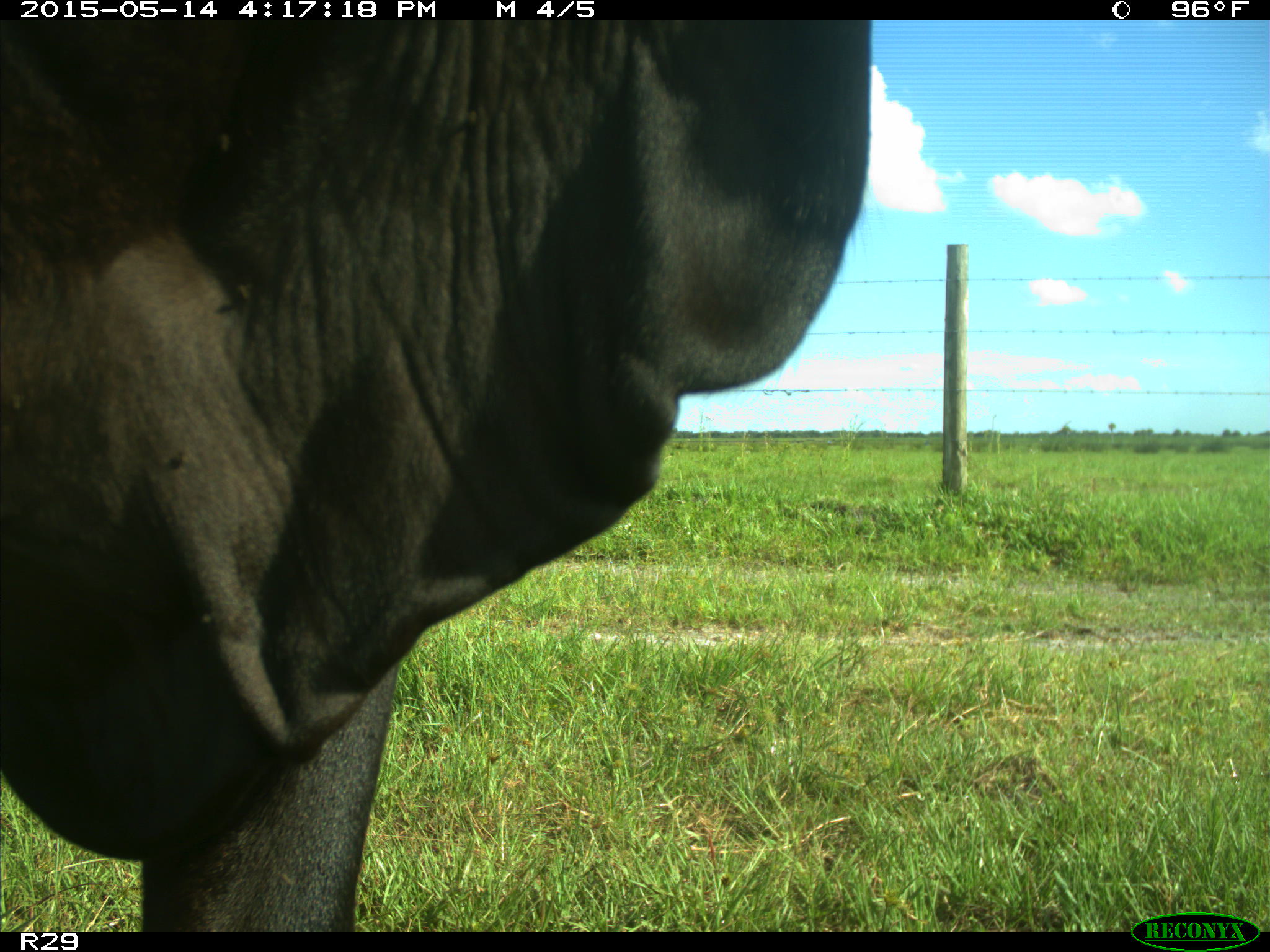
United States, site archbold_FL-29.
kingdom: Animalia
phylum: Chordata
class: Mammalia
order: Artiodactyla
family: Bovidae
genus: Bos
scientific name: Bos taurus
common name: domestic cow